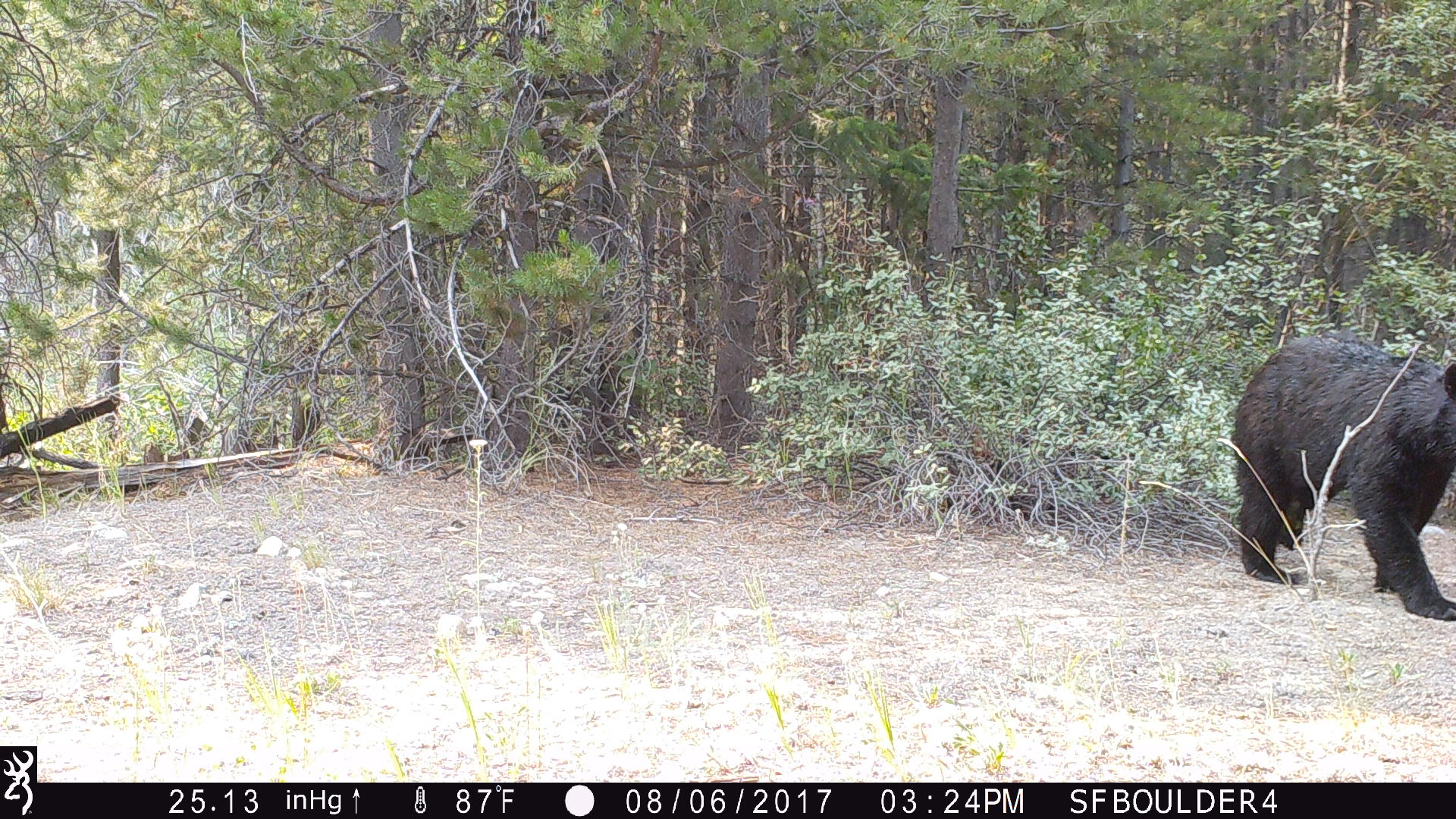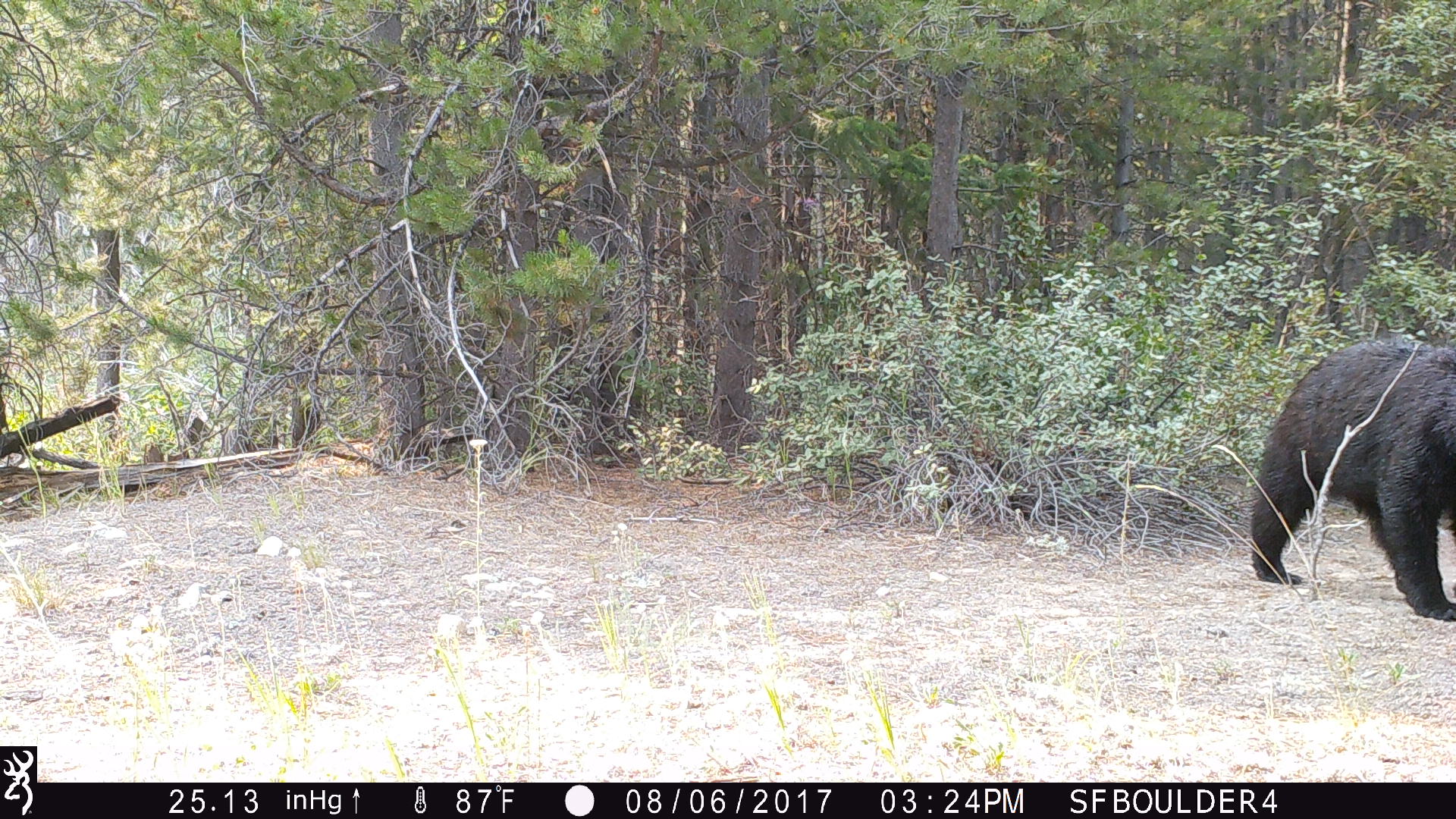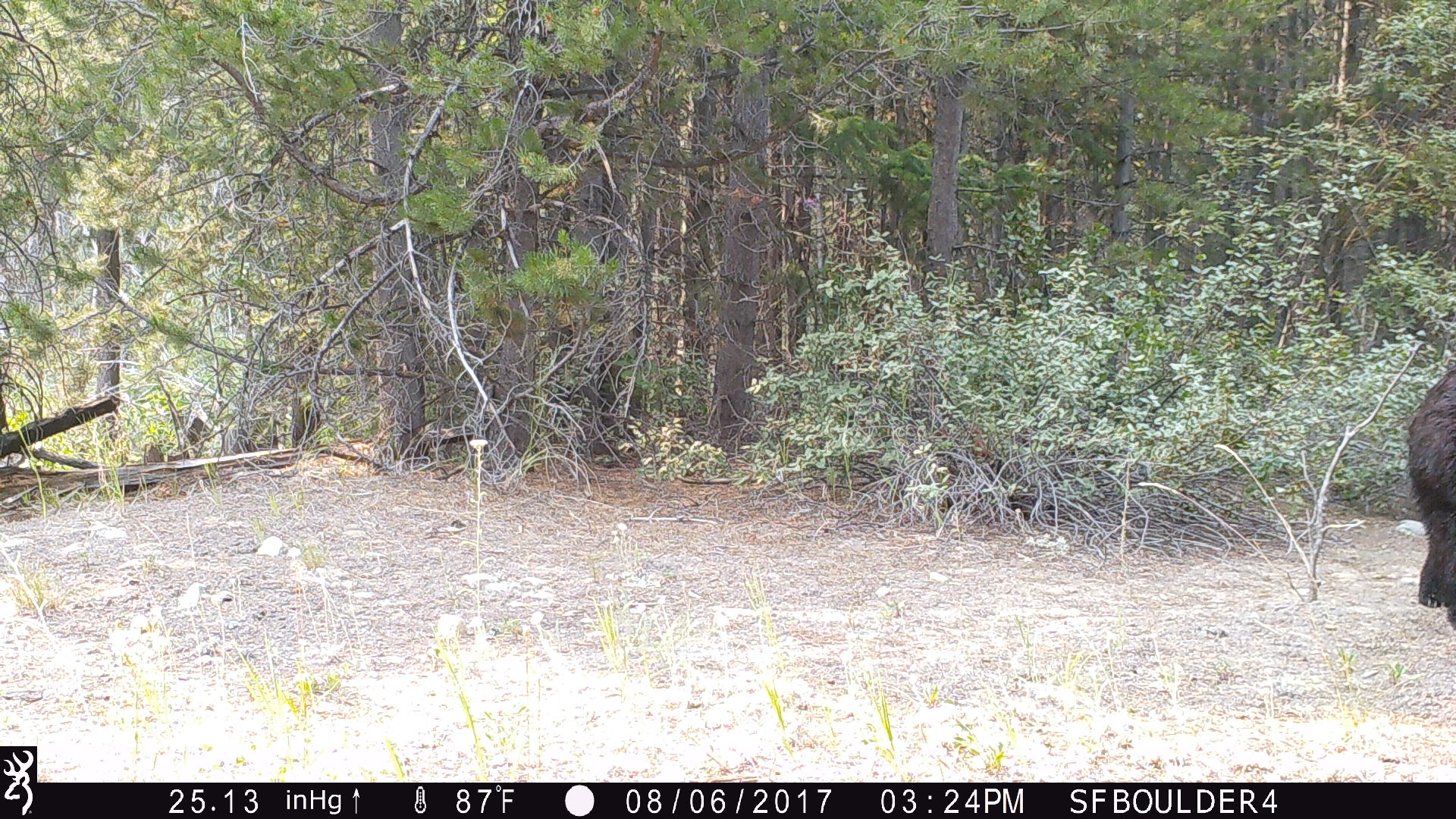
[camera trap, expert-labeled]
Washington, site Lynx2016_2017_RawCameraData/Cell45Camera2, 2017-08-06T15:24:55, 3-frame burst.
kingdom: Animalia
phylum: Chordata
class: Mammalia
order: Carnivora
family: Ursidae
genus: Ursus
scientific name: Ursus americanus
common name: american black bear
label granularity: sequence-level